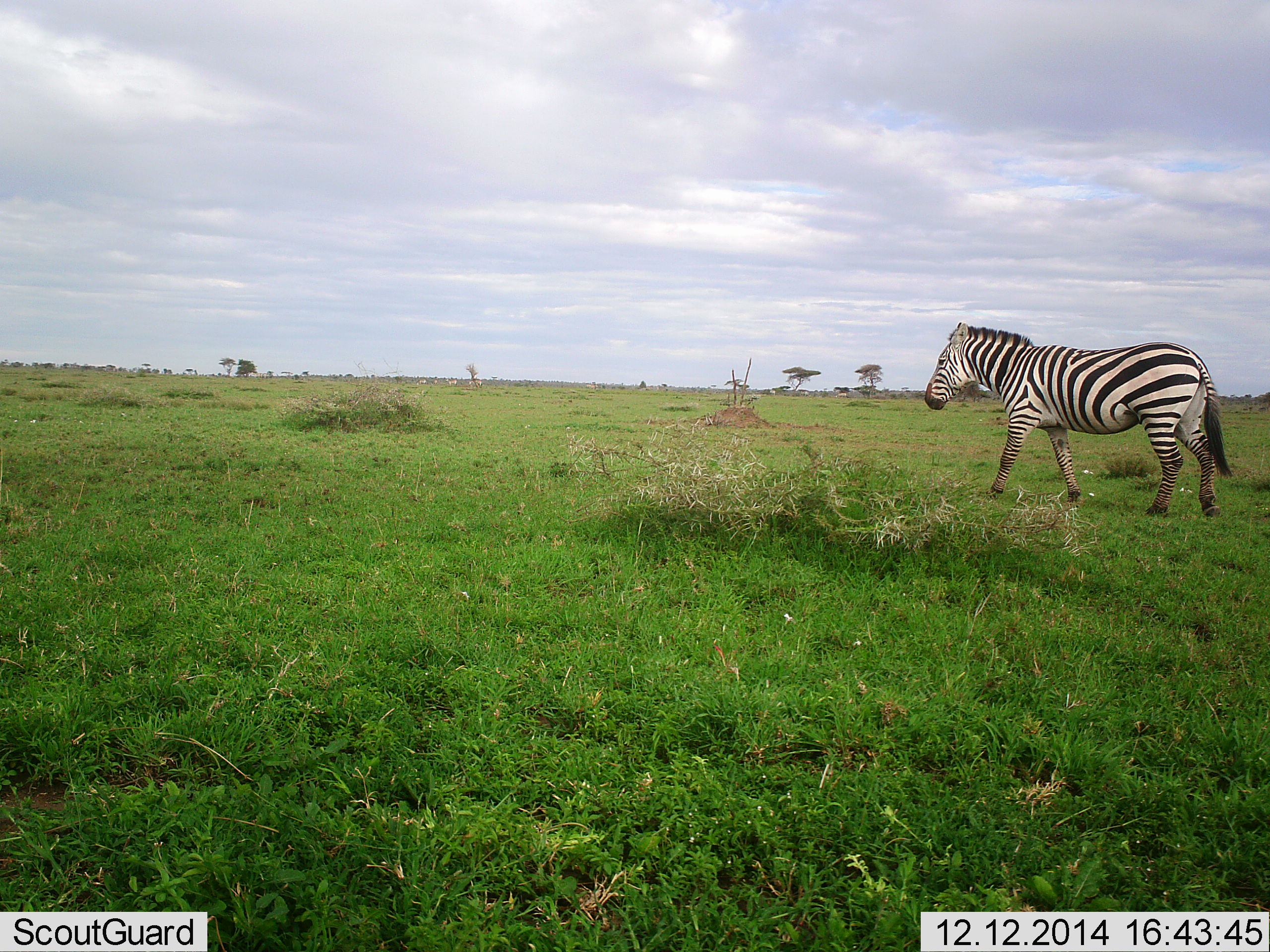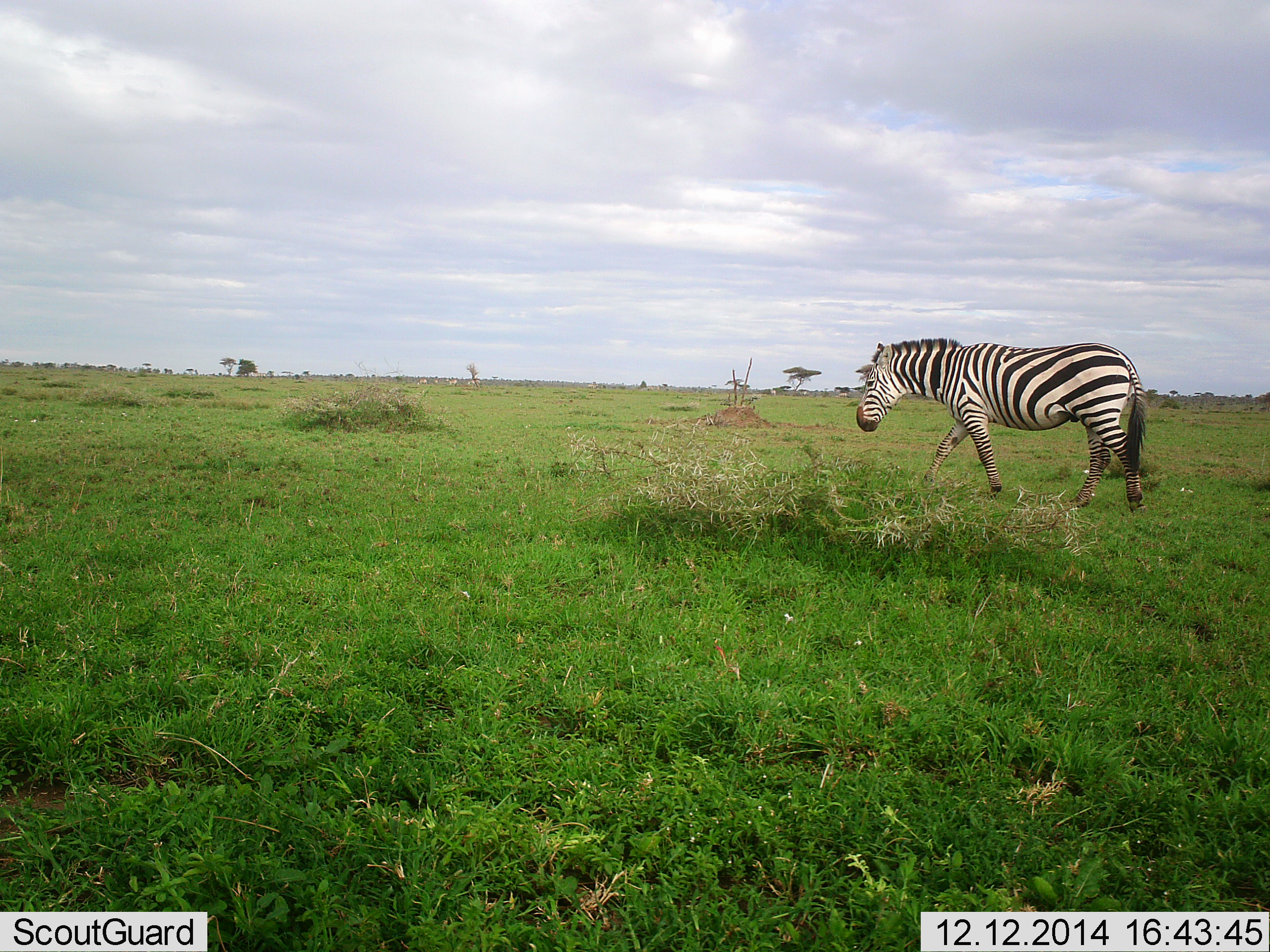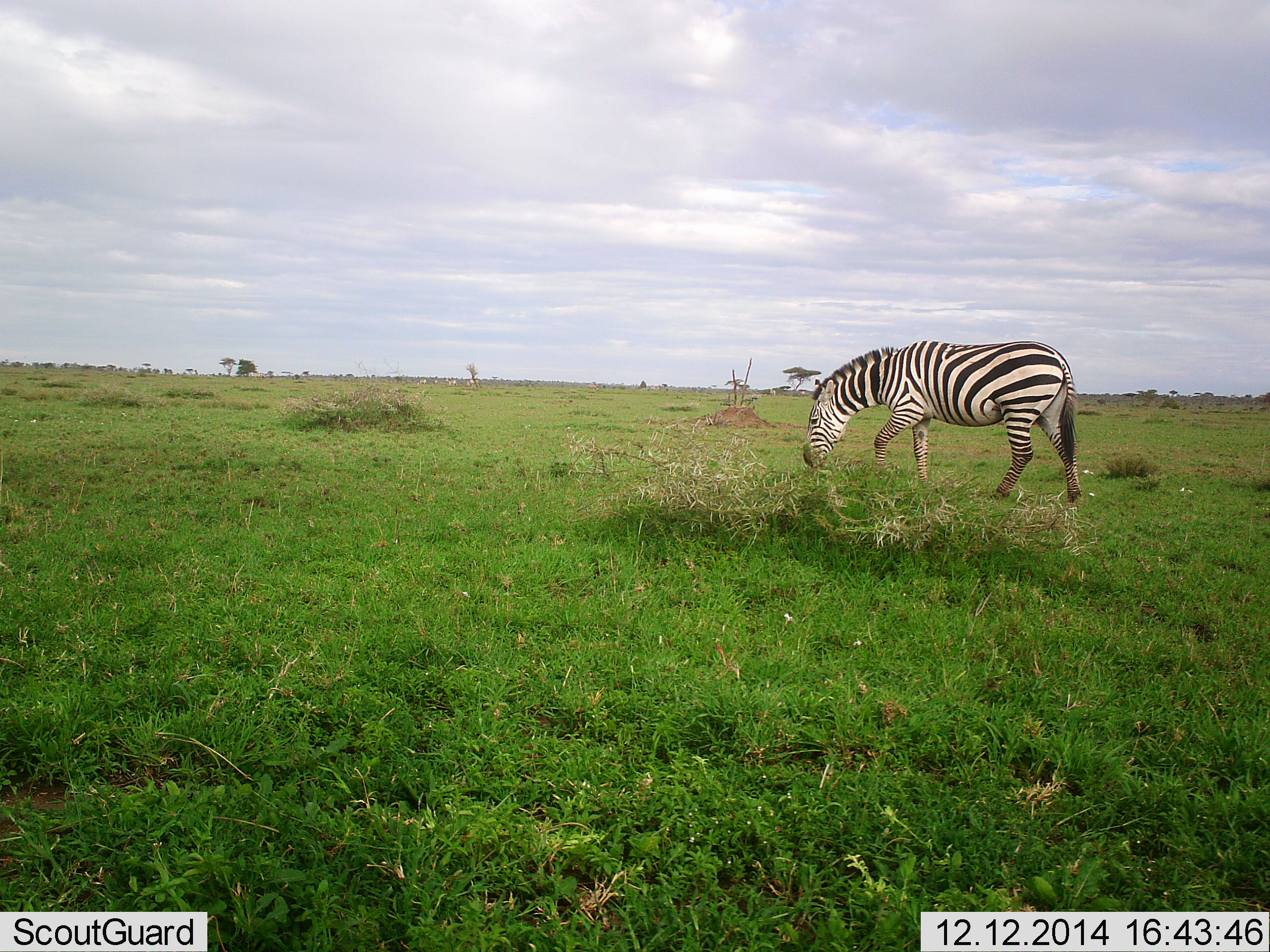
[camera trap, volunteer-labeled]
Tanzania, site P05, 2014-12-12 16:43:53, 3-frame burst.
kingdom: Animalia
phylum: Chordata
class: Mammalia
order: Perissodactyla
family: Equidae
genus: Equus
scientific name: Equus quagga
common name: plains zebra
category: zebra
Zebra (plains zebra) (Equus quagga), count 1. Behavior (volunteer vote fractions): standing 0%, resting 0%, moving 90%, interacting 0%. Young present (vote fraction): 0%. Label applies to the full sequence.